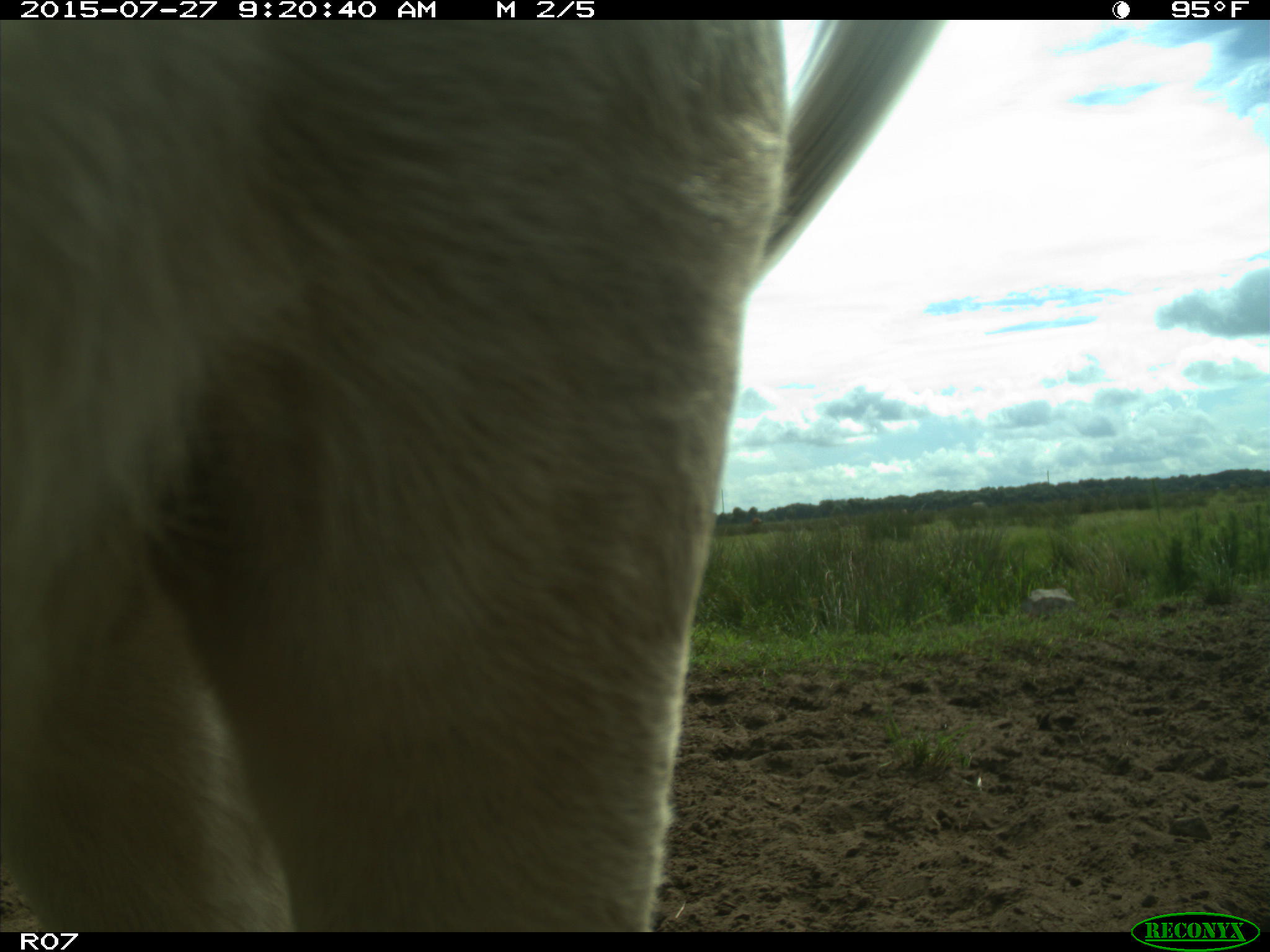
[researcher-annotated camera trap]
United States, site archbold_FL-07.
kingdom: Animalia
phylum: Chordata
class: Mammalia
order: Artiodactyla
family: Bovidae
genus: Bos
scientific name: Bos taurus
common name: domestic cow